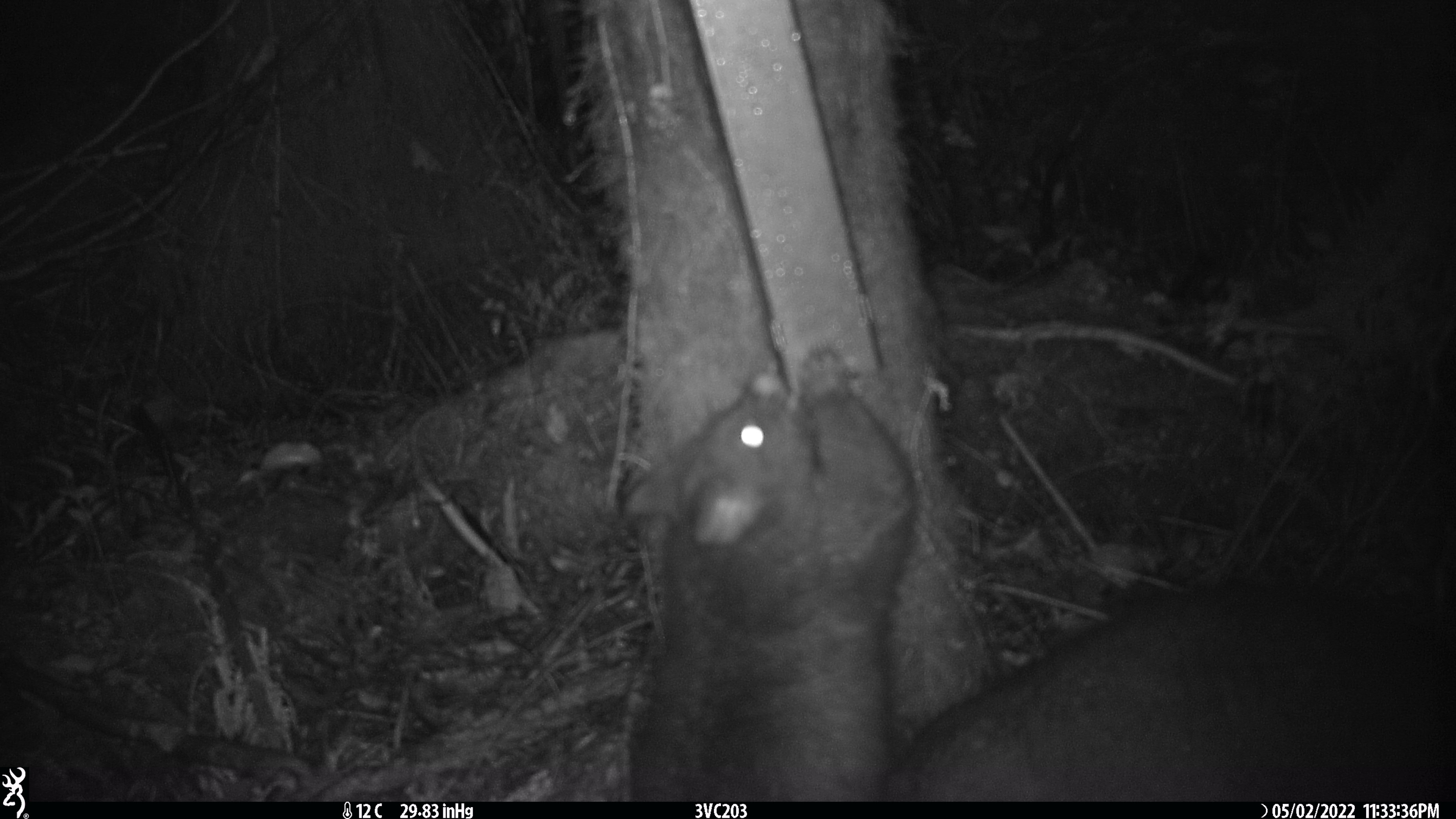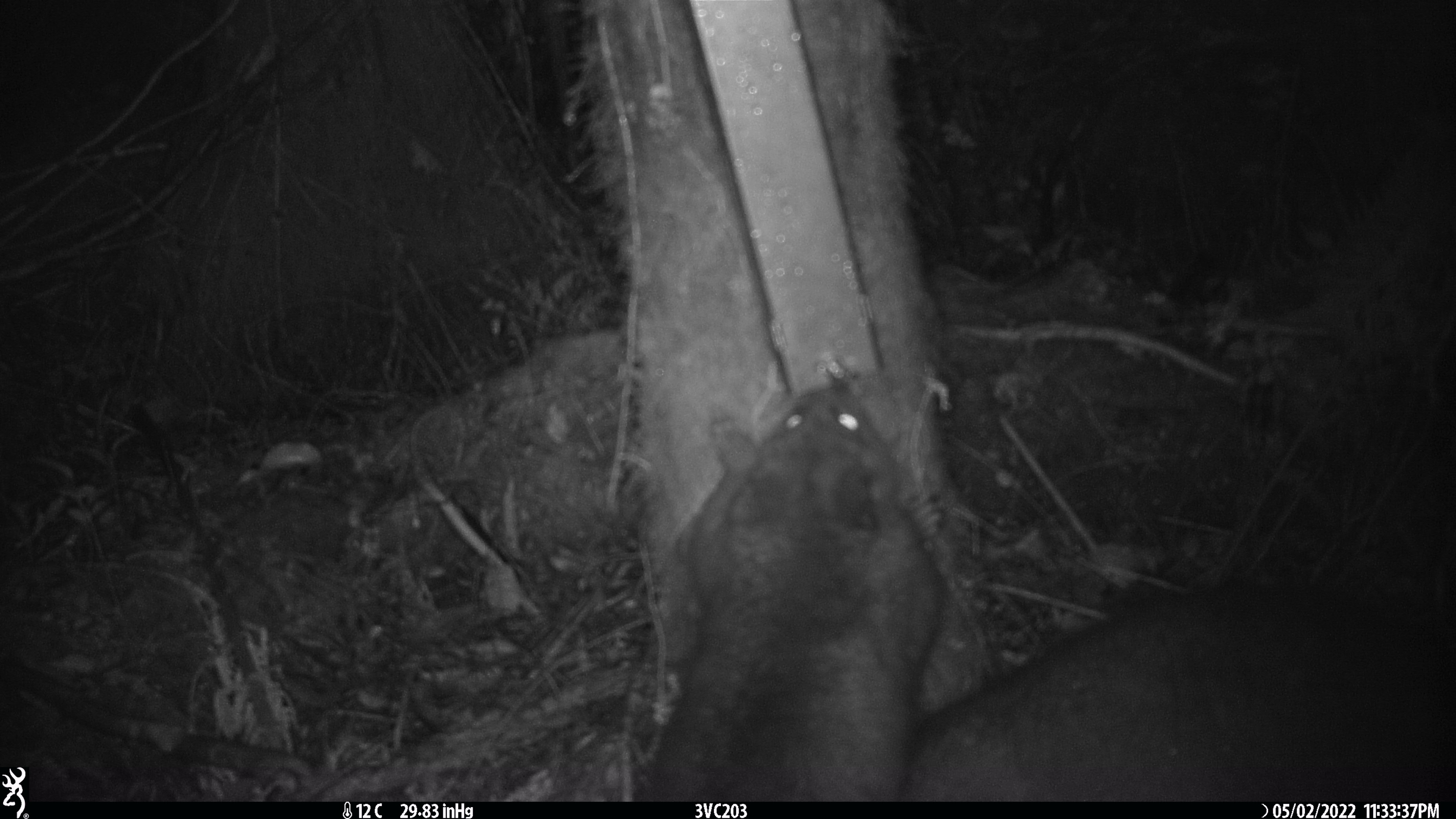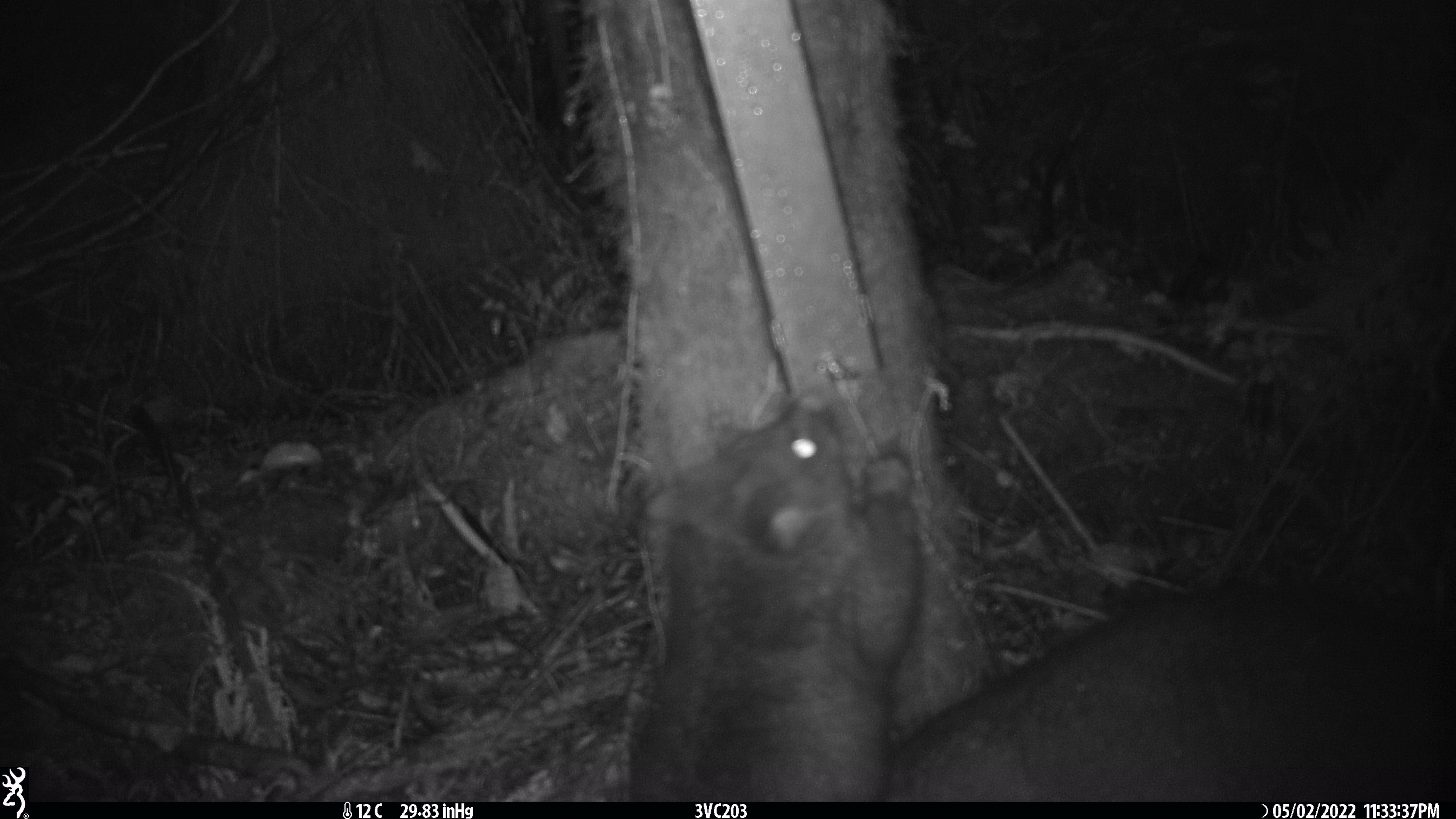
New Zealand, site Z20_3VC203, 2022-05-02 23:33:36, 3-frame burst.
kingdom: Animalia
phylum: Chordata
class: Mammalia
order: Diprotodontia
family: Phalangeridae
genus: Trichosurus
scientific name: Trichosurus vulpecula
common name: common brushtail possum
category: possum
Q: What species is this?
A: Possum (common brushtail possum) (Trichosurus vulpecula).